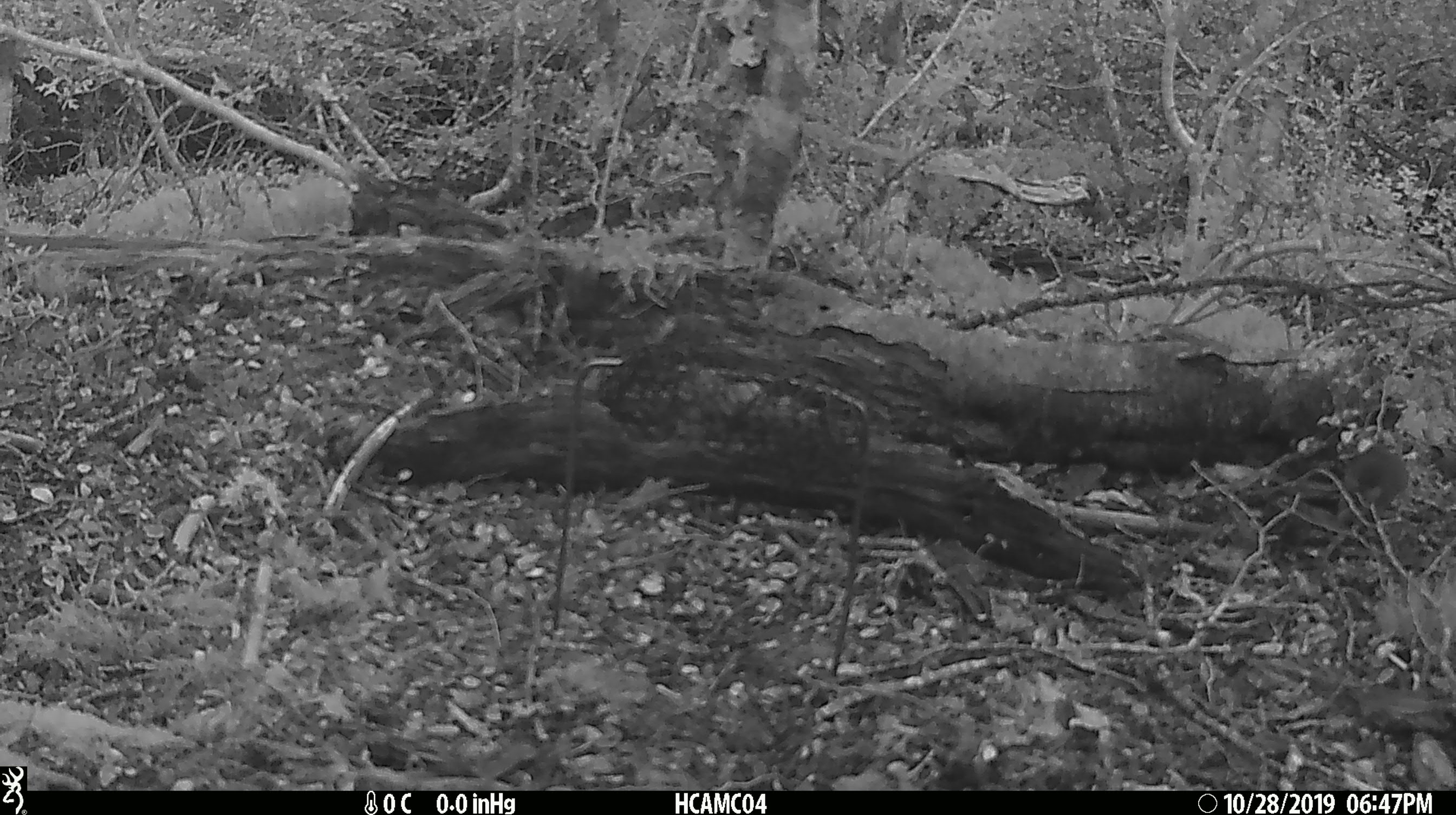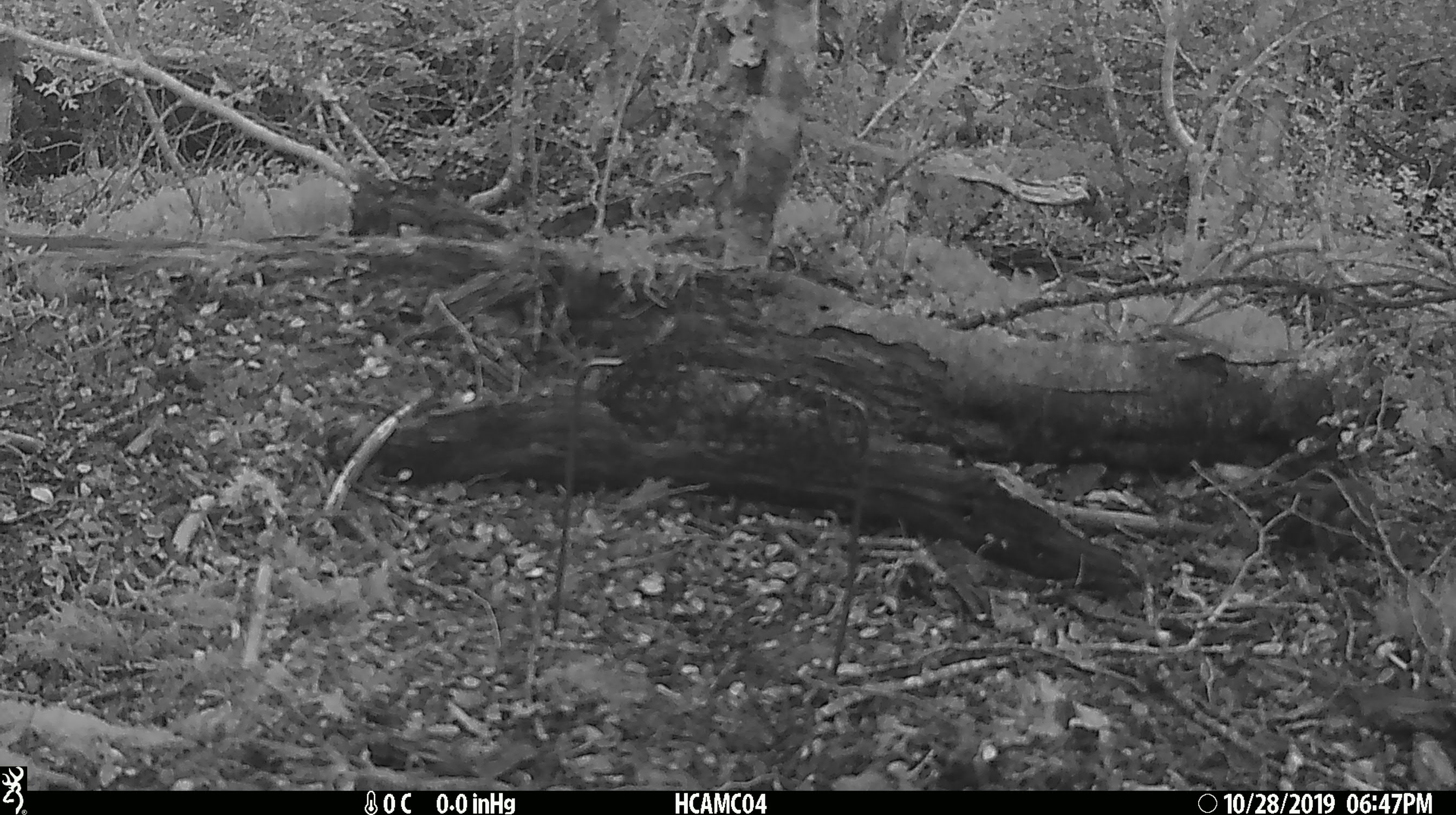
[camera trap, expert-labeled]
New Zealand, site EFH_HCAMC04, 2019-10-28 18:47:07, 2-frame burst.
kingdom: Animalia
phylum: Chordata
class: Mammalia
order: Rodentia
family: Muridae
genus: Mus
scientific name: Mus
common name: mouse